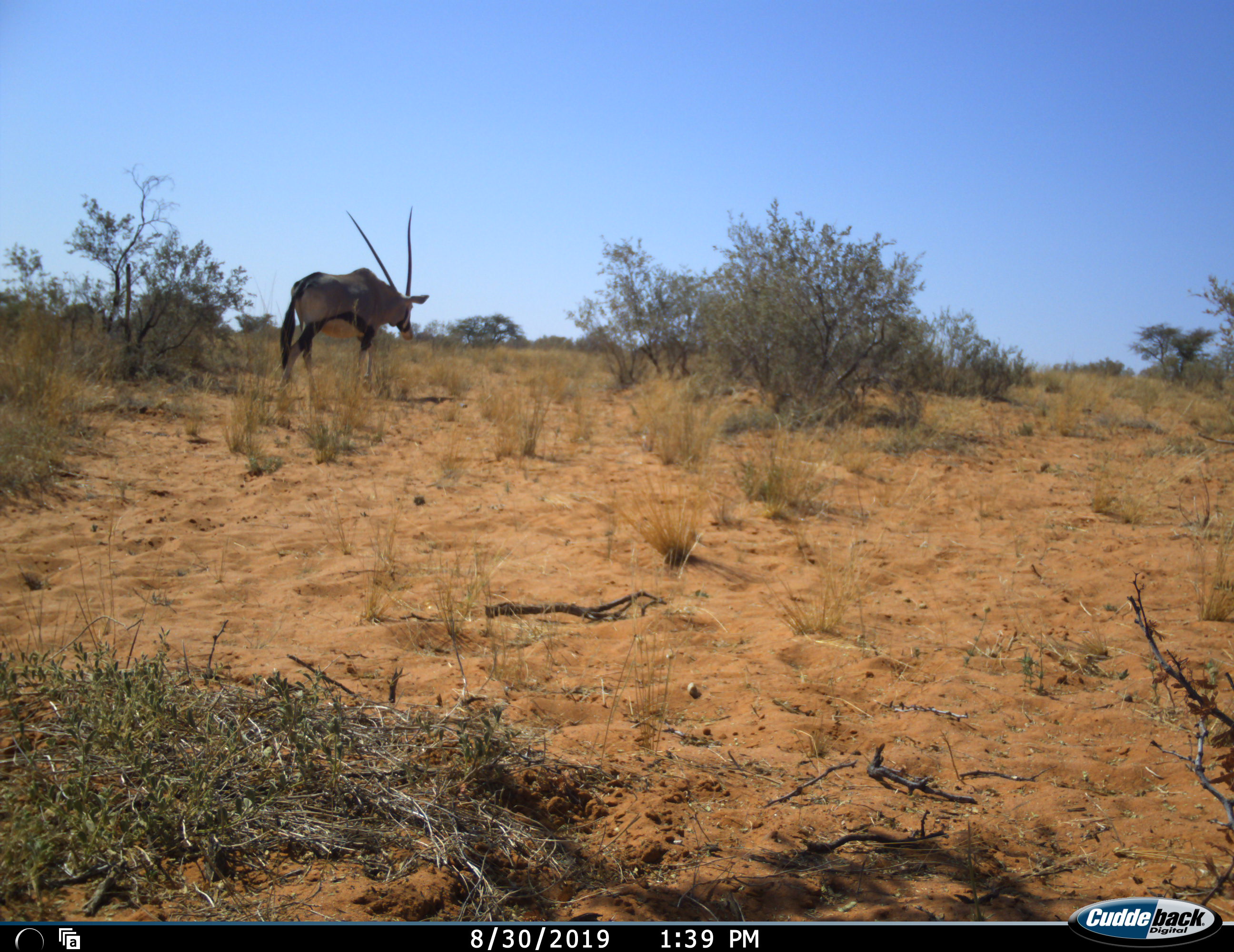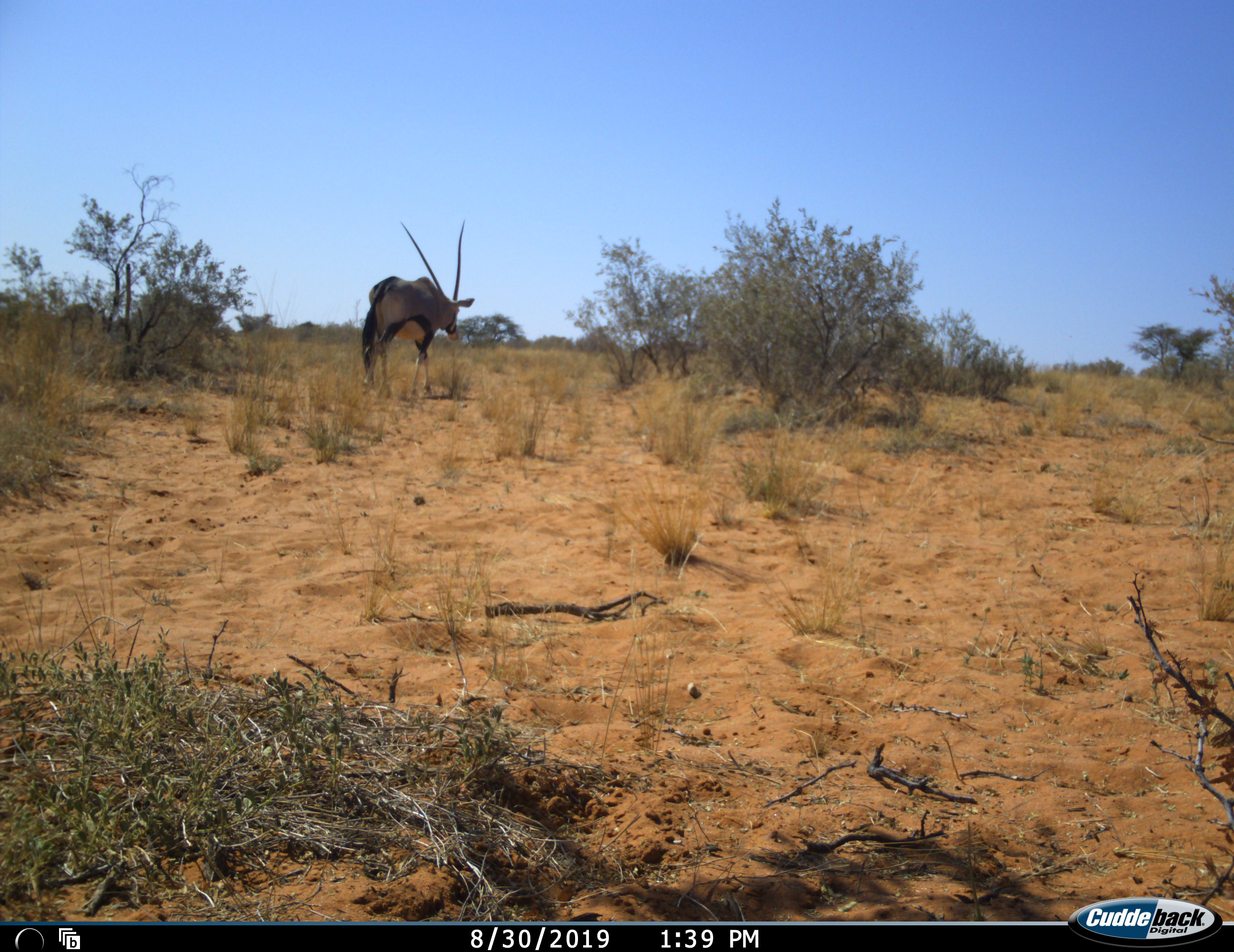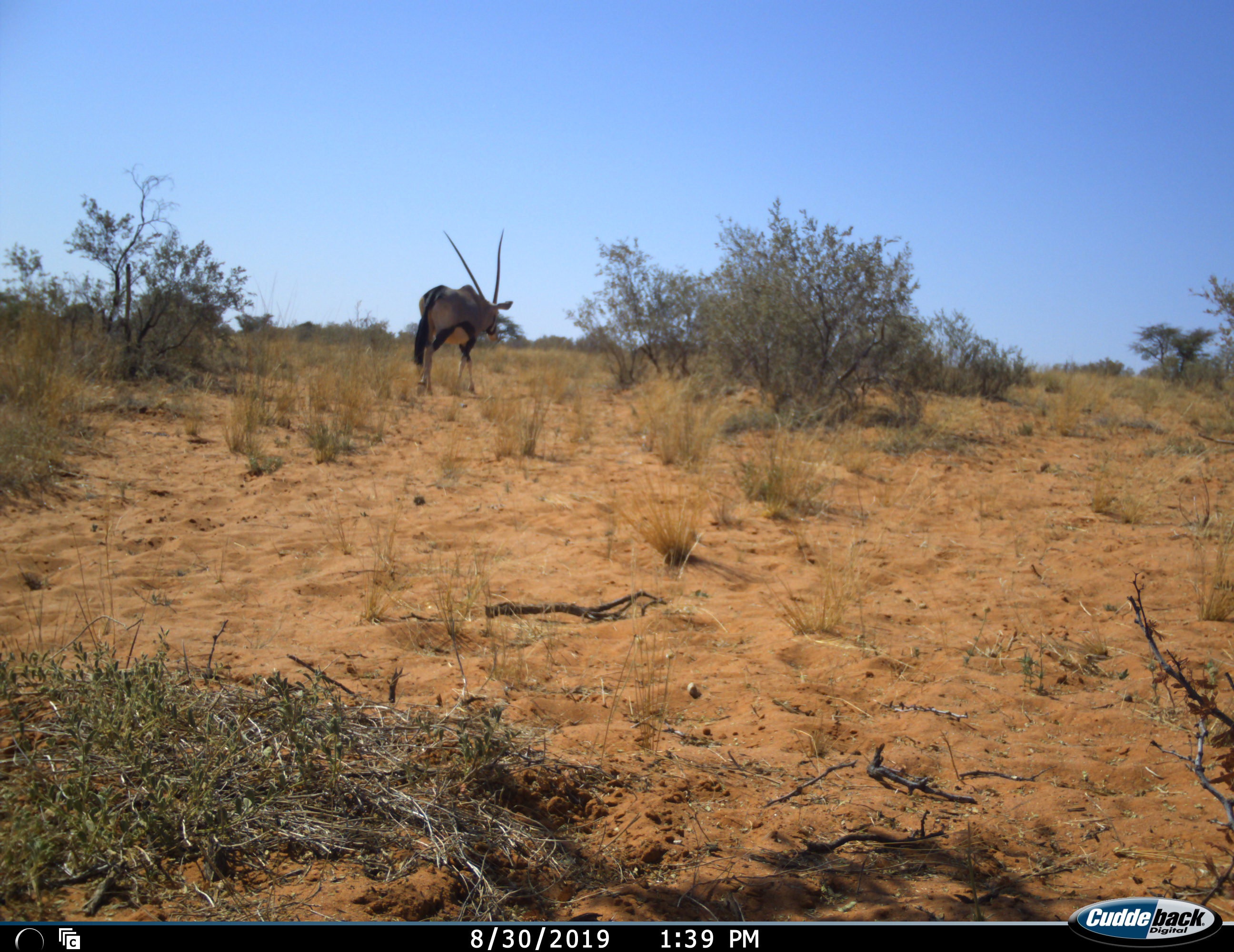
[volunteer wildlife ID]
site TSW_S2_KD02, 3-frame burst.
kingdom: Animalia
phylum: Chordata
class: Mammalia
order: Artiodactyla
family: Bovidae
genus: Oryx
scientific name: Oryx gazella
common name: gemsbok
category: oryx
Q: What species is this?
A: Oryx (gemsbok) (Oryx gazella).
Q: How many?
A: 1.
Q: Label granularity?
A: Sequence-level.